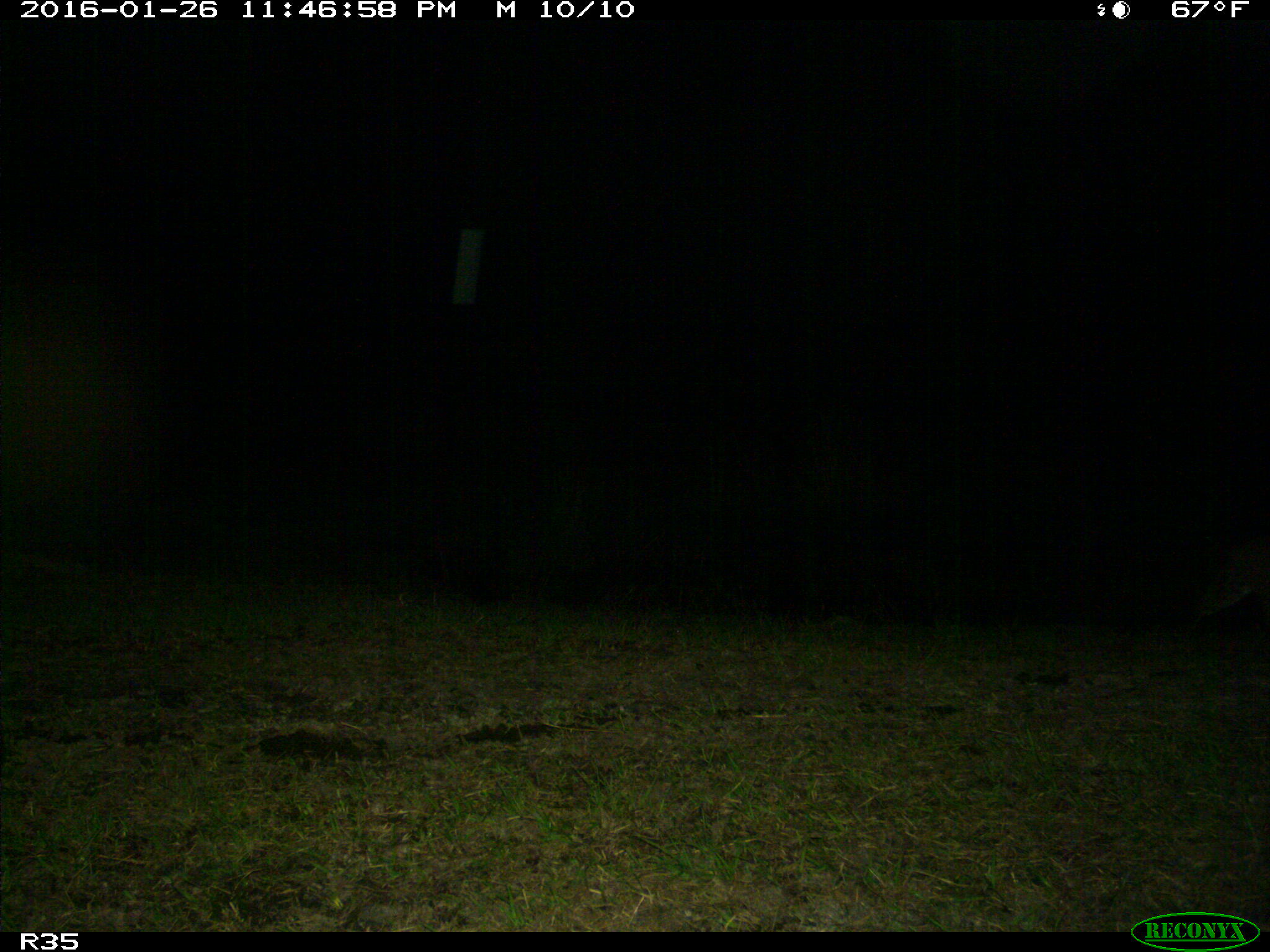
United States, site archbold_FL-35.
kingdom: Animalia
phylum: Chordata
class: Mammalia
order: Carnivora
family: Felidae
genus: Lynx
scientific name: Lynx rufus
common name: bobcat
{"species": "Lynx rufus (bobcat)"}